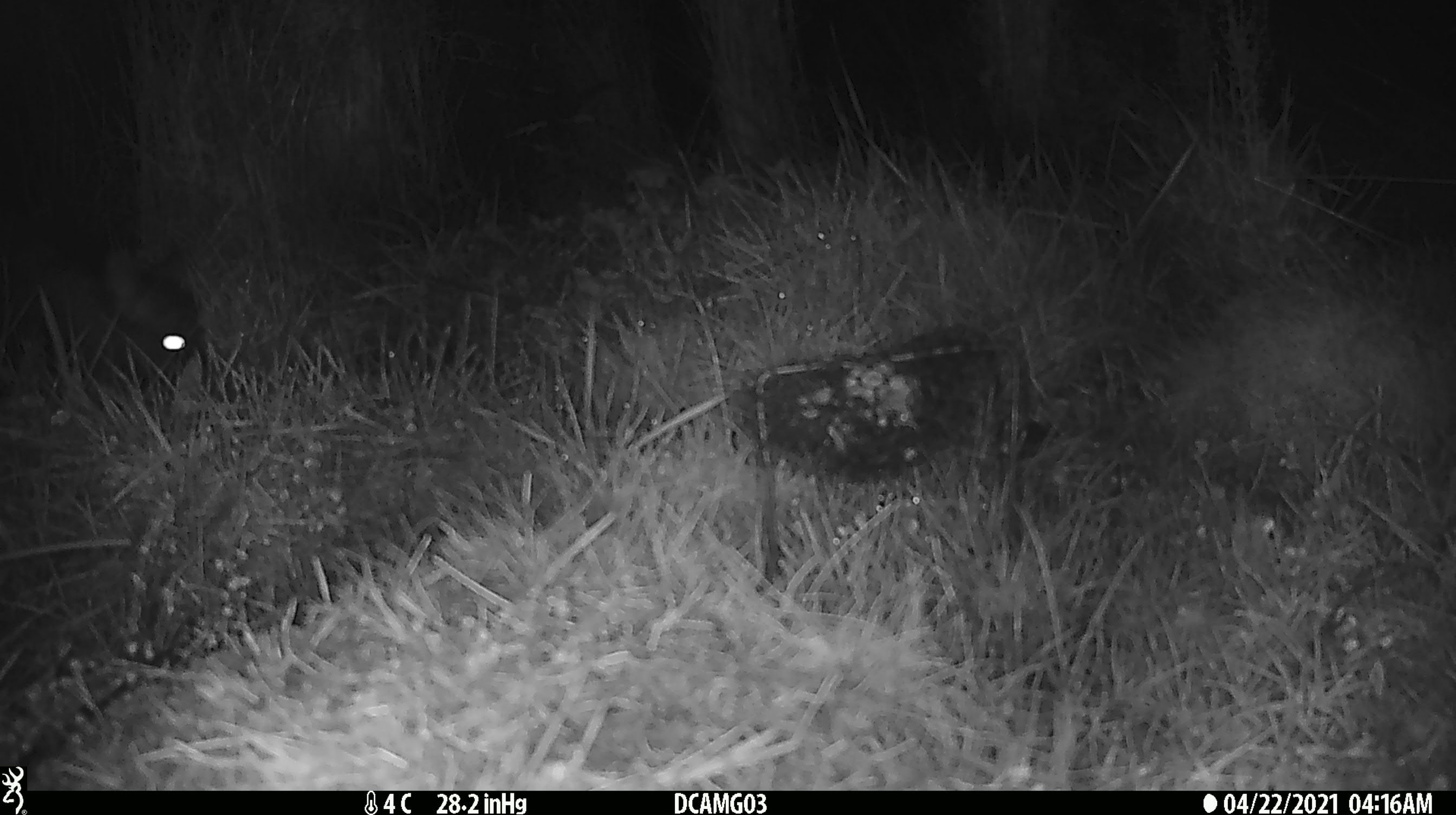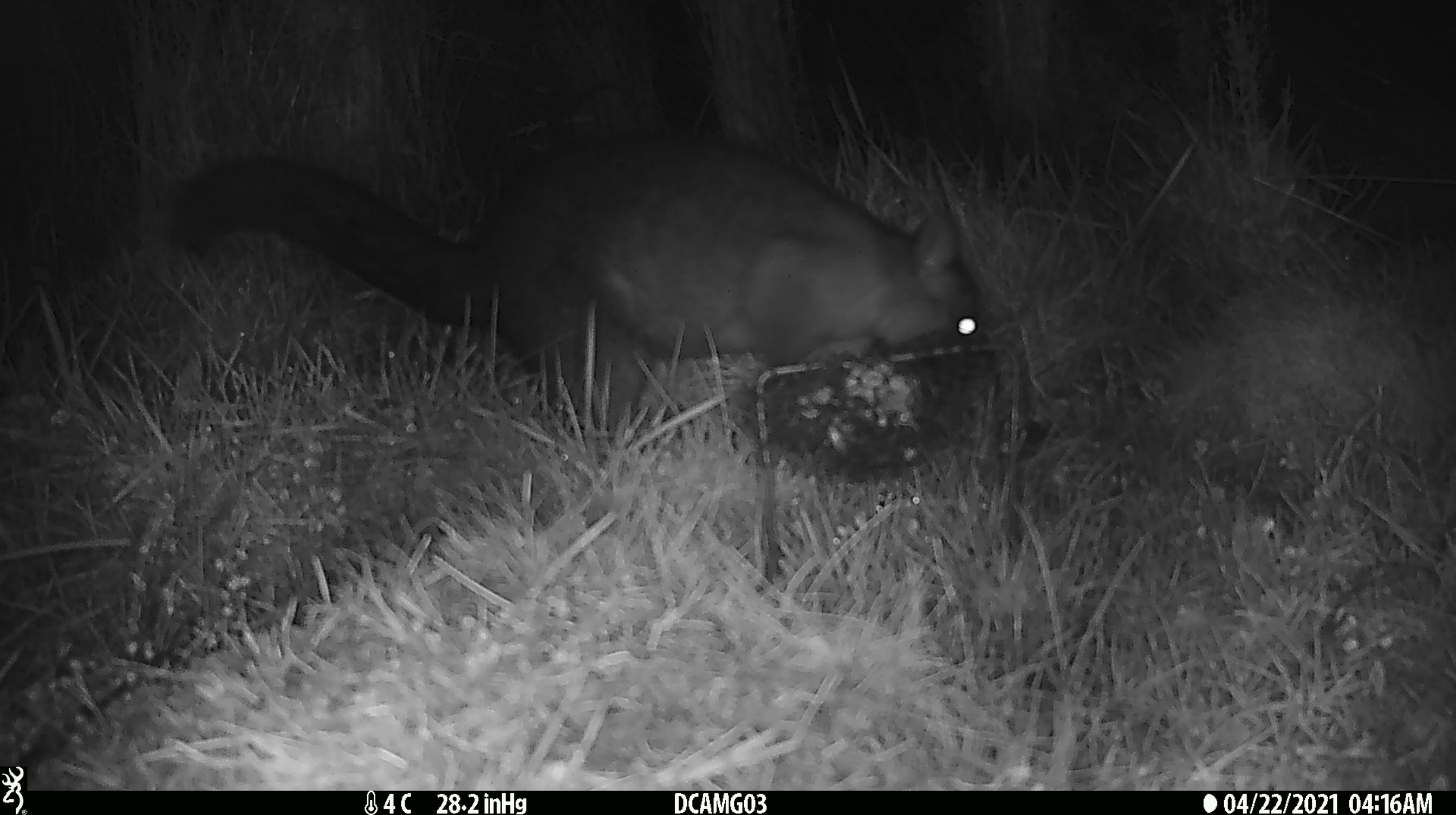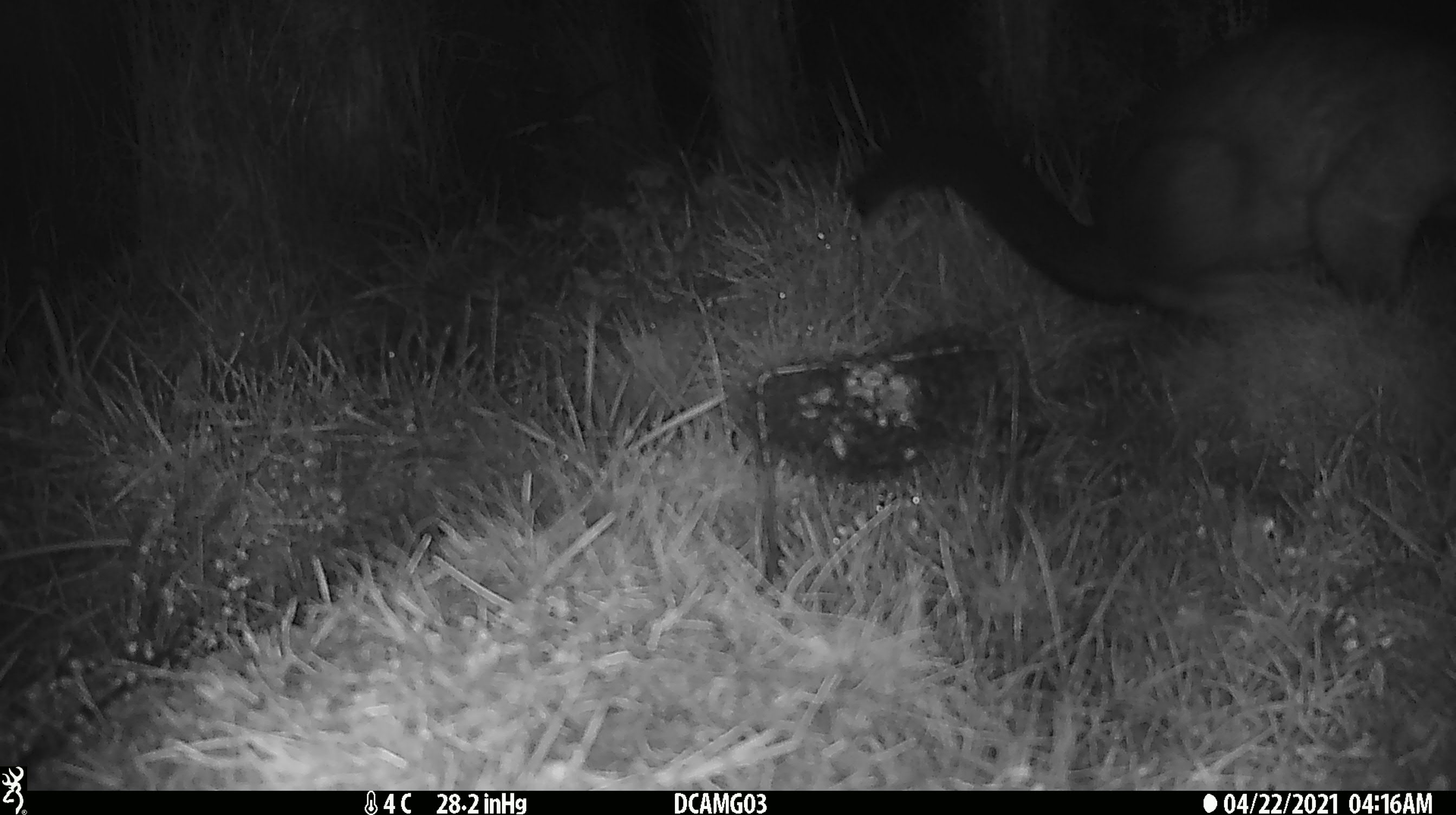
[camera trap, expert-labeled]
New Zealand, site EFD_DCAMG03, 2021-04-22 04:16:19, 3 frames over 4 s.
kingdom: Animalia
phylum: Chordata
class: Mammalia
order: Diprotodontia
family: Phalangeridae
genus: Trichosurus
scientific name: Trichosurus vulpecula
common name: common brushtail possum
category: possum